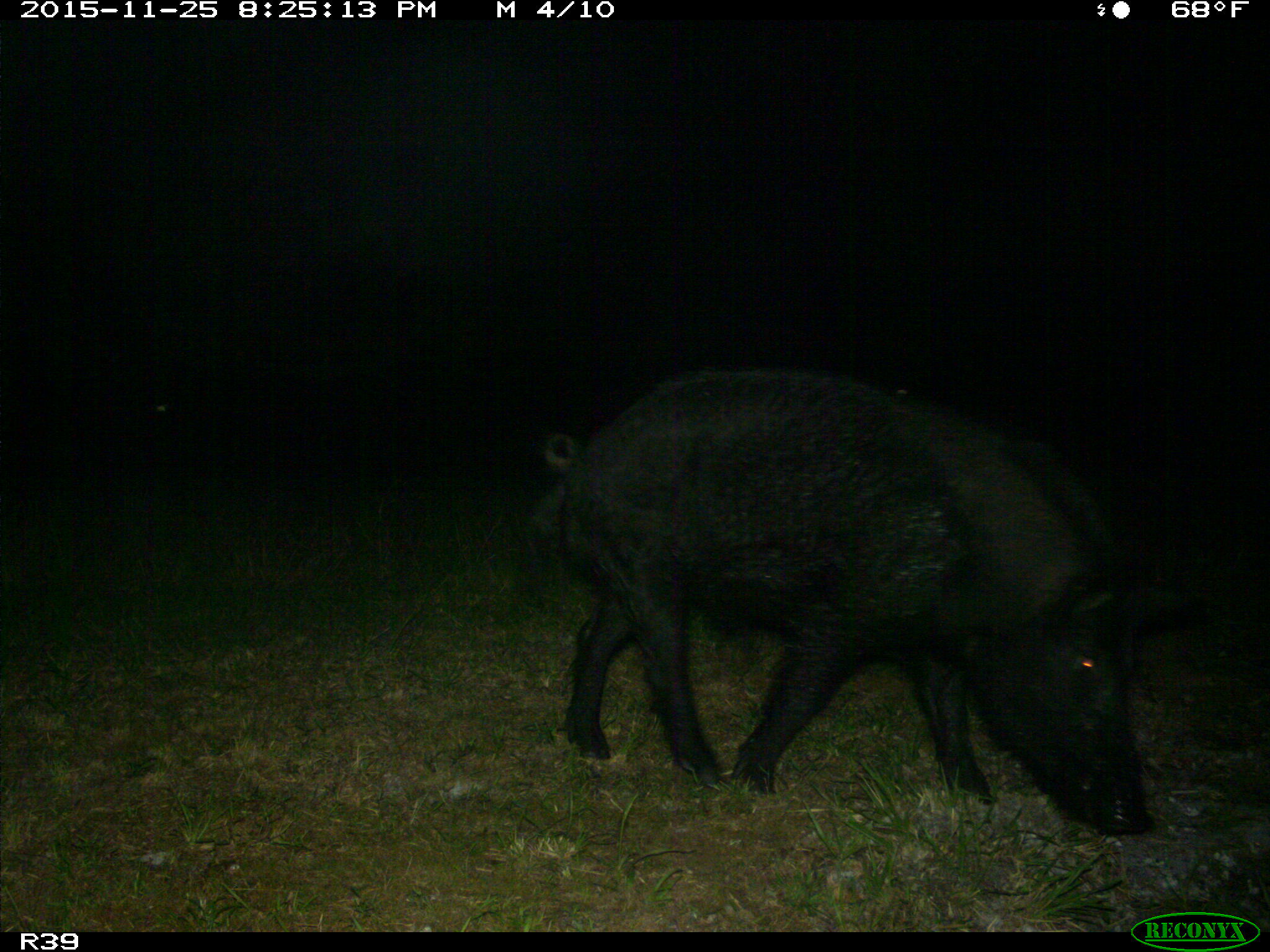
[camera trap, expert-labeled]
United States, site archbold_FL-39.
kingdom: Animalia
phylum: Chordata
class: Mammalia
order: Artiodactyla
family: Suidae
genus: Sus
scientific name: Sus scrofa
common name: wild boar